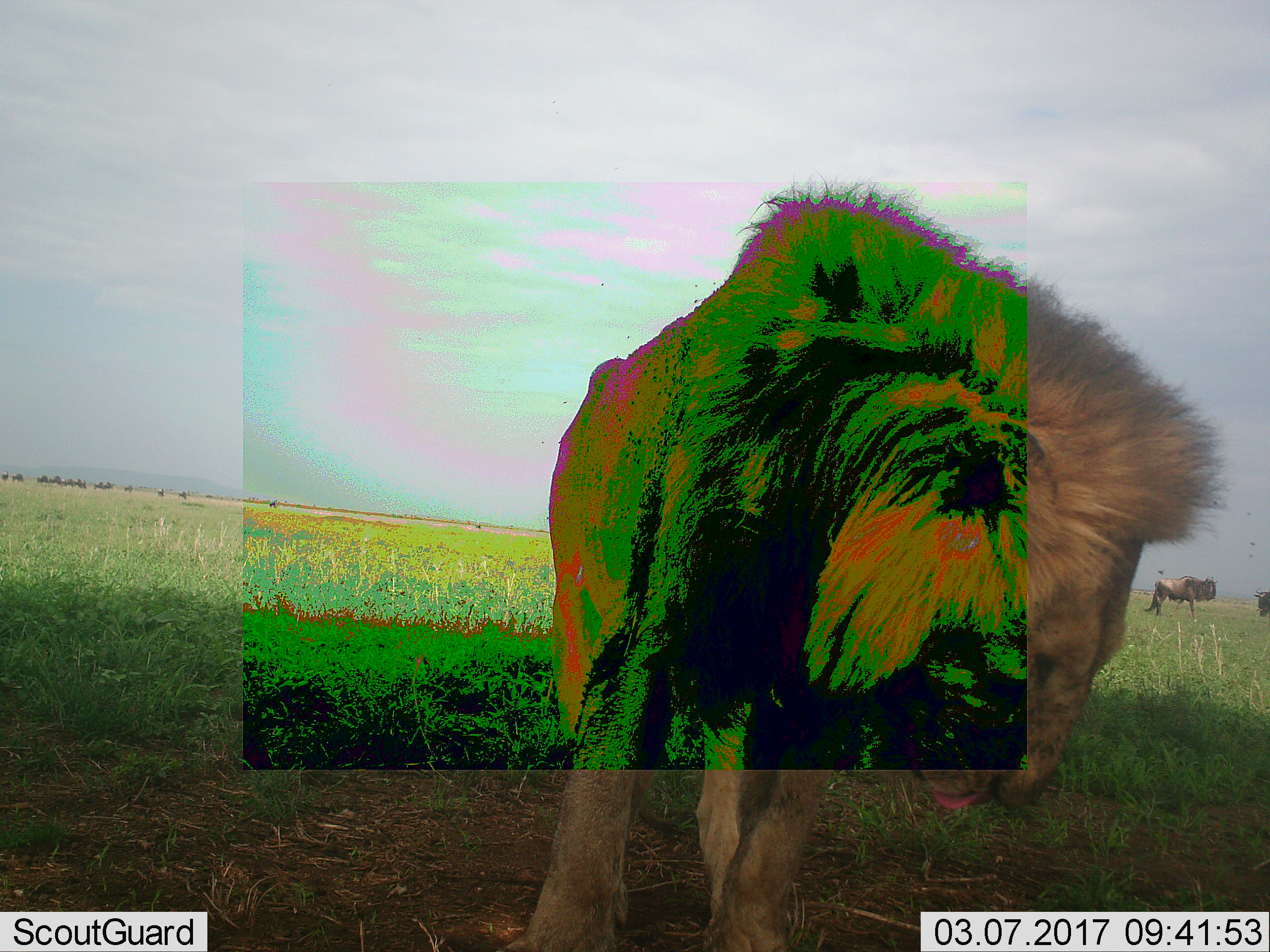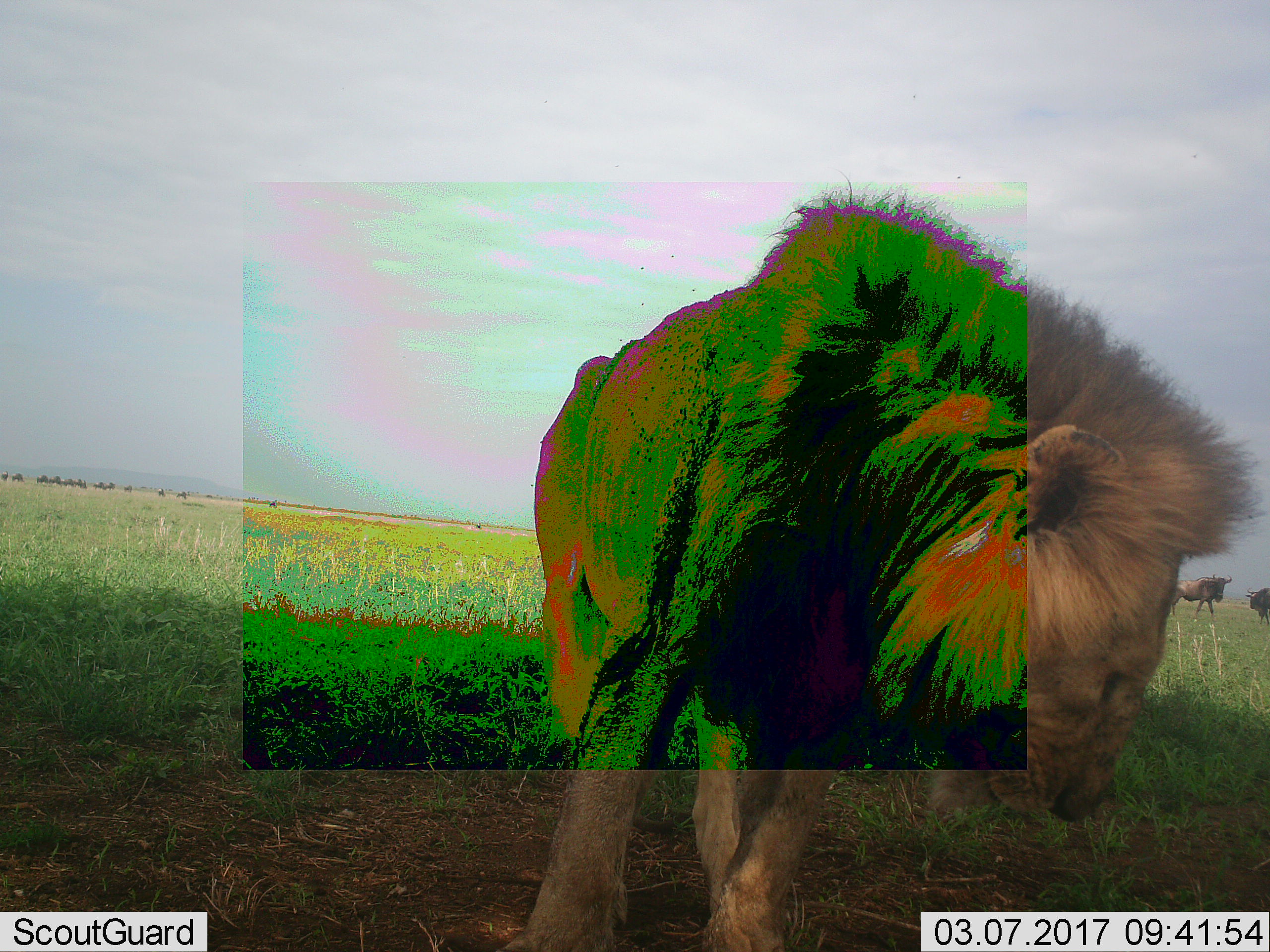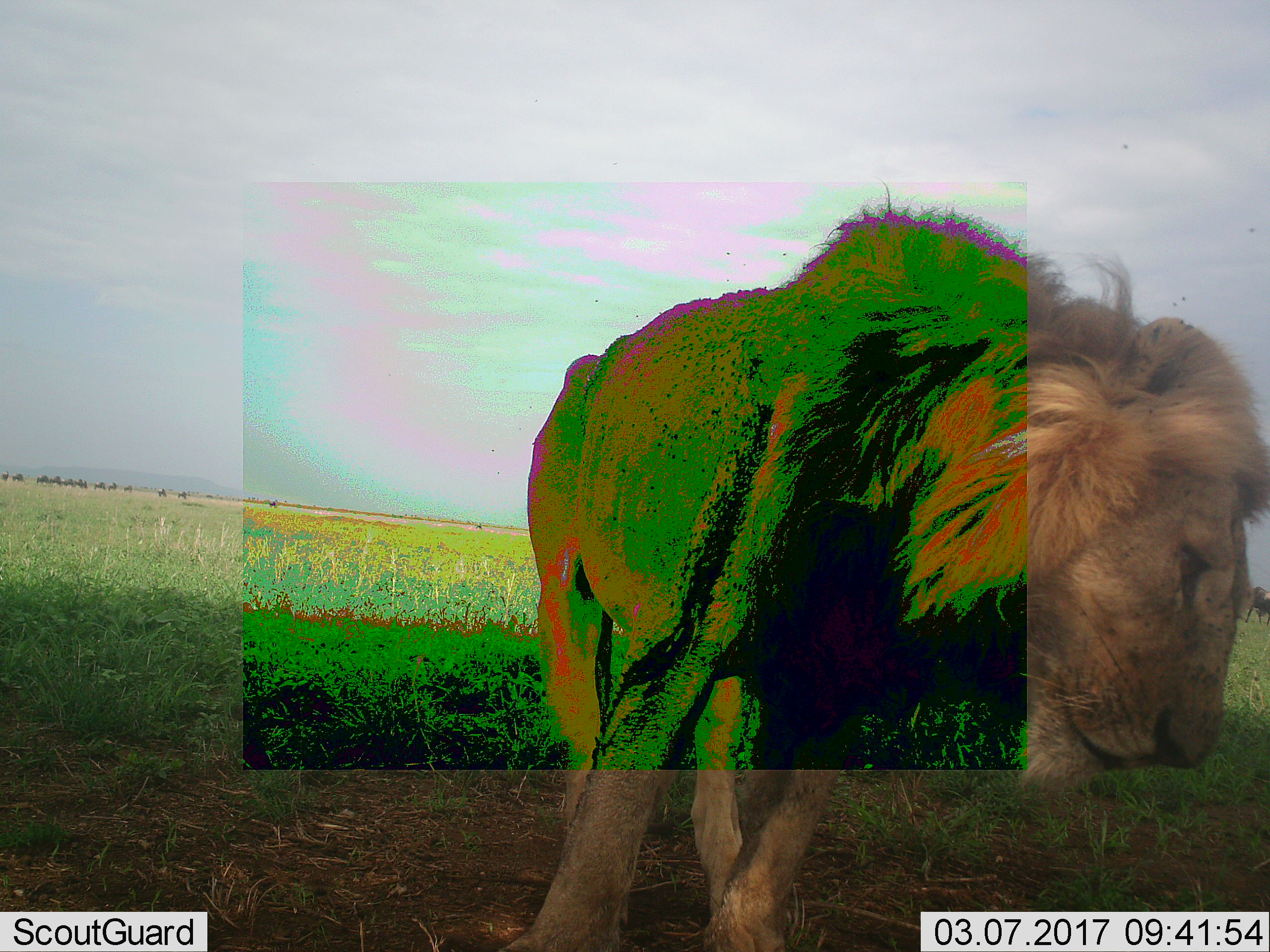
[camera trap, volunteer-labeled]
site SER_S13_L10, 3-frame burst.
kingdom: Animalia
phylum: Chordata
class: Mammalia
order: Carnivora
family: Felidae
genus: Panthera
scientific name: Panthera leo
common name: lion male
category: lionmale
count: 1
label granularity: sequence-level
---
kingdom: Animalia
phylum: Chordata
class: Mammalia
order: Artiodactyla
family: Bovidae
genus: Connochaetes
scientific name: Connochaetes taurinus taurinus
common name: blue wildebeest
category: wildebeestblue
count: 11-50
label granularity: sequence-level